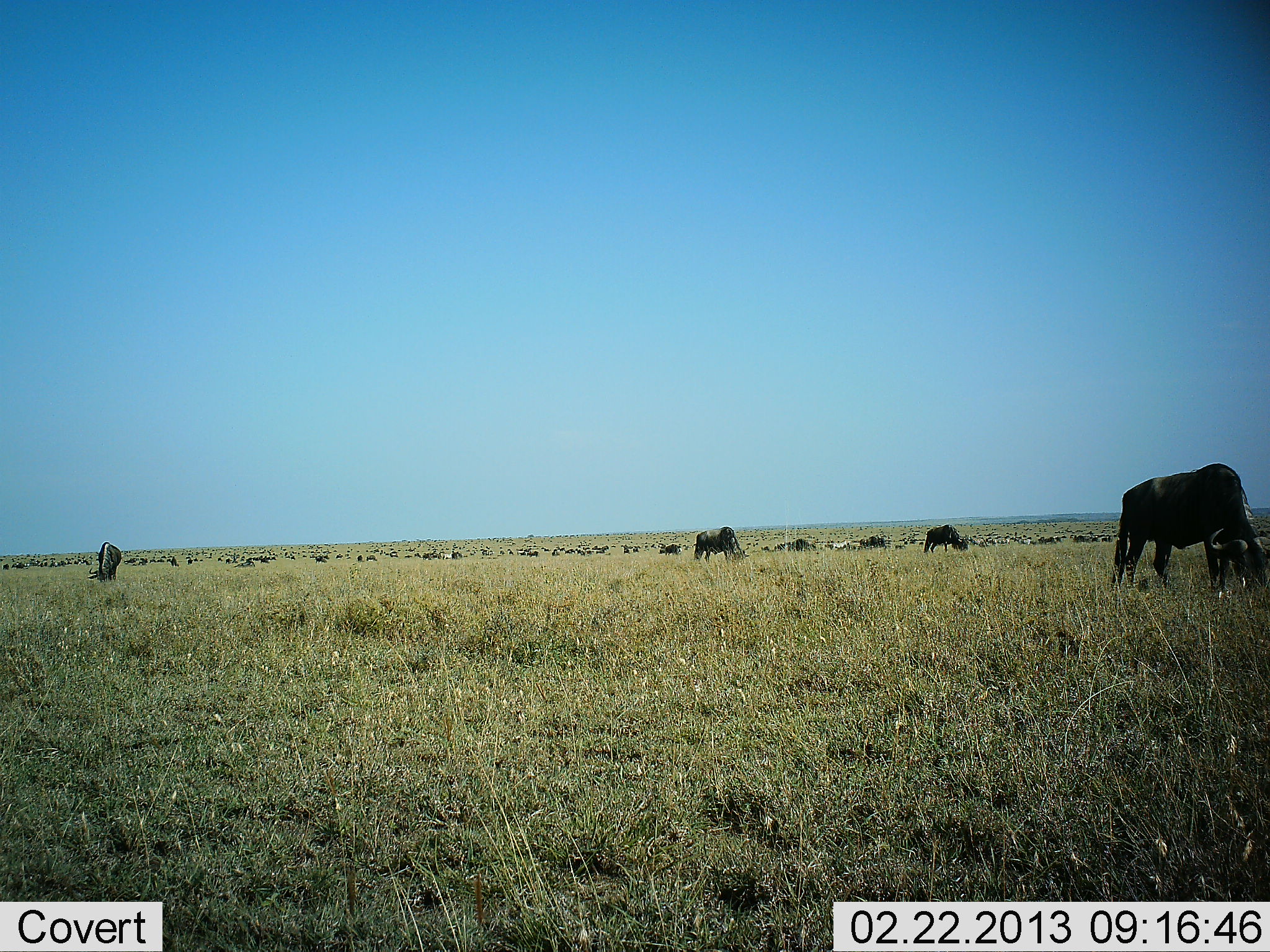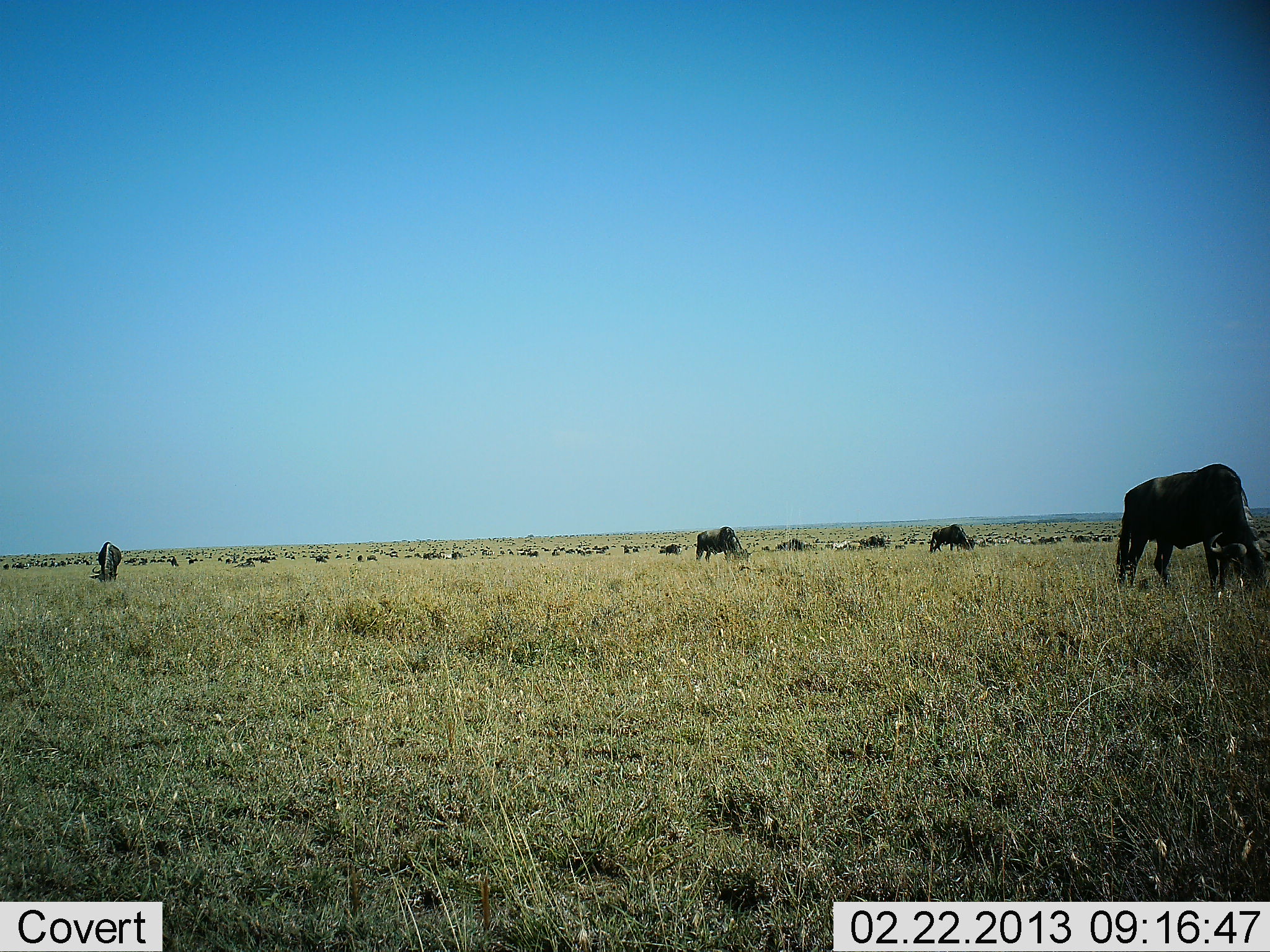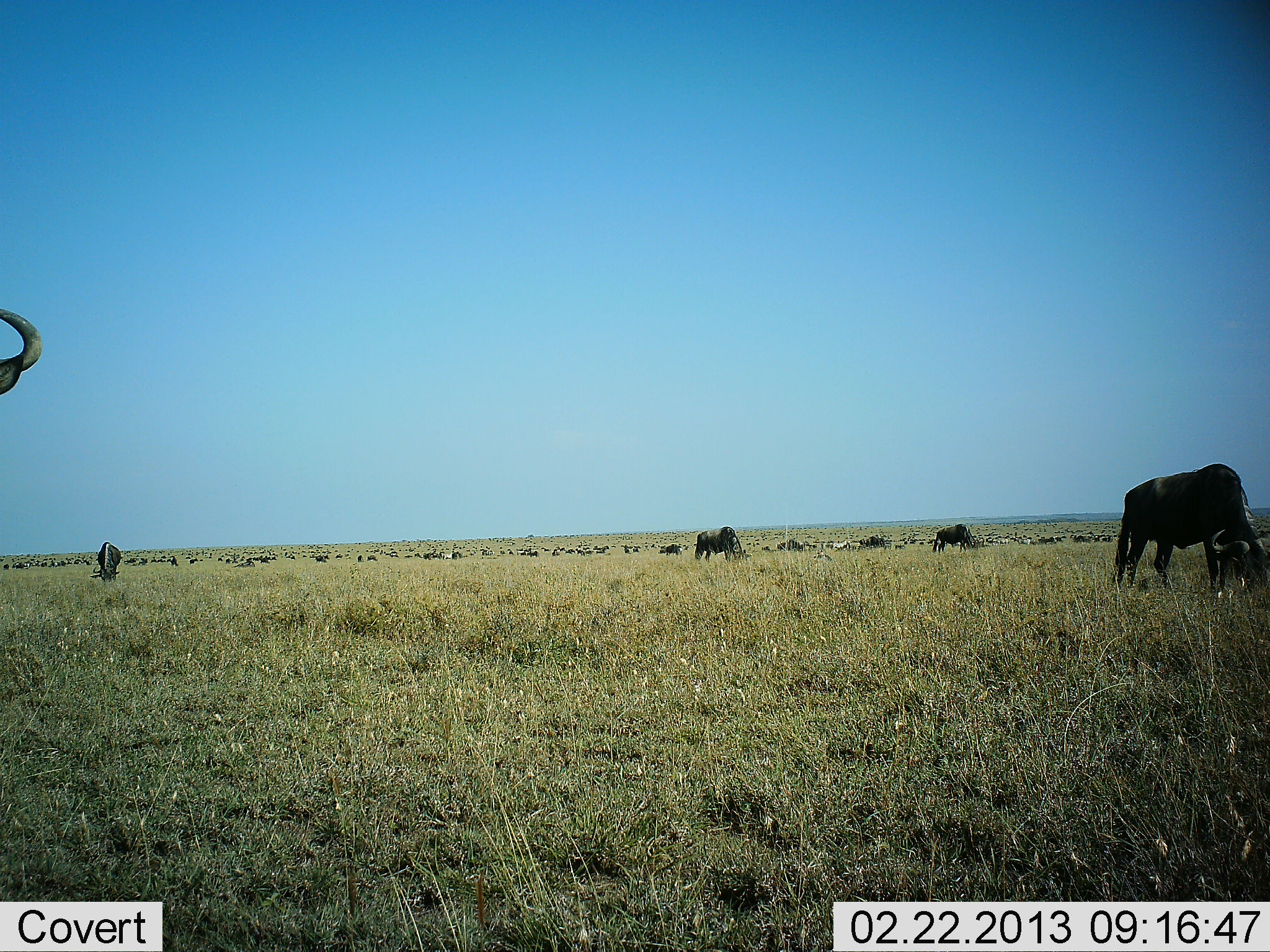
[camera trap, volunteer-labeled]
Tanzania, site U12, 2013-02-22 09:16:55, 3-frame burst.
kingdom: Animalia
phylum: Chordata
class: Mammalia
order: Artiodactyla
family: Bovidae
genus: Connochaetes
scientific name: Connochaetes taurinus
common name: blue wildebeest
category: wildebeest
Wildebeest (blue wildebeest) (Connochaetes taurinus), count 11-50. Behavior (volunteer vote fractions): standing 27%, resting 9%, moving 32%, interacting 0%. Young present (vote fraction): 0%. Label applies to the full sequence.